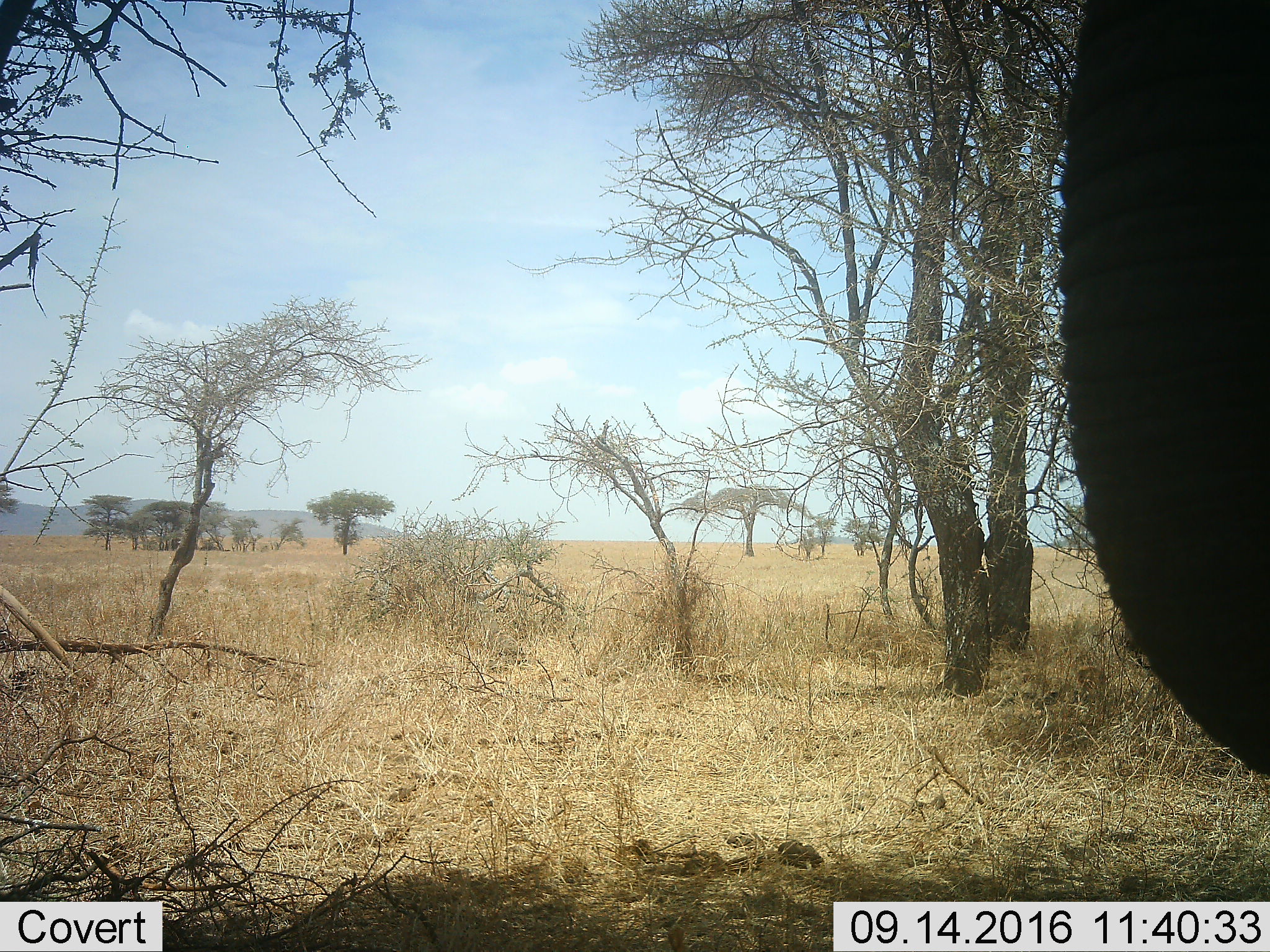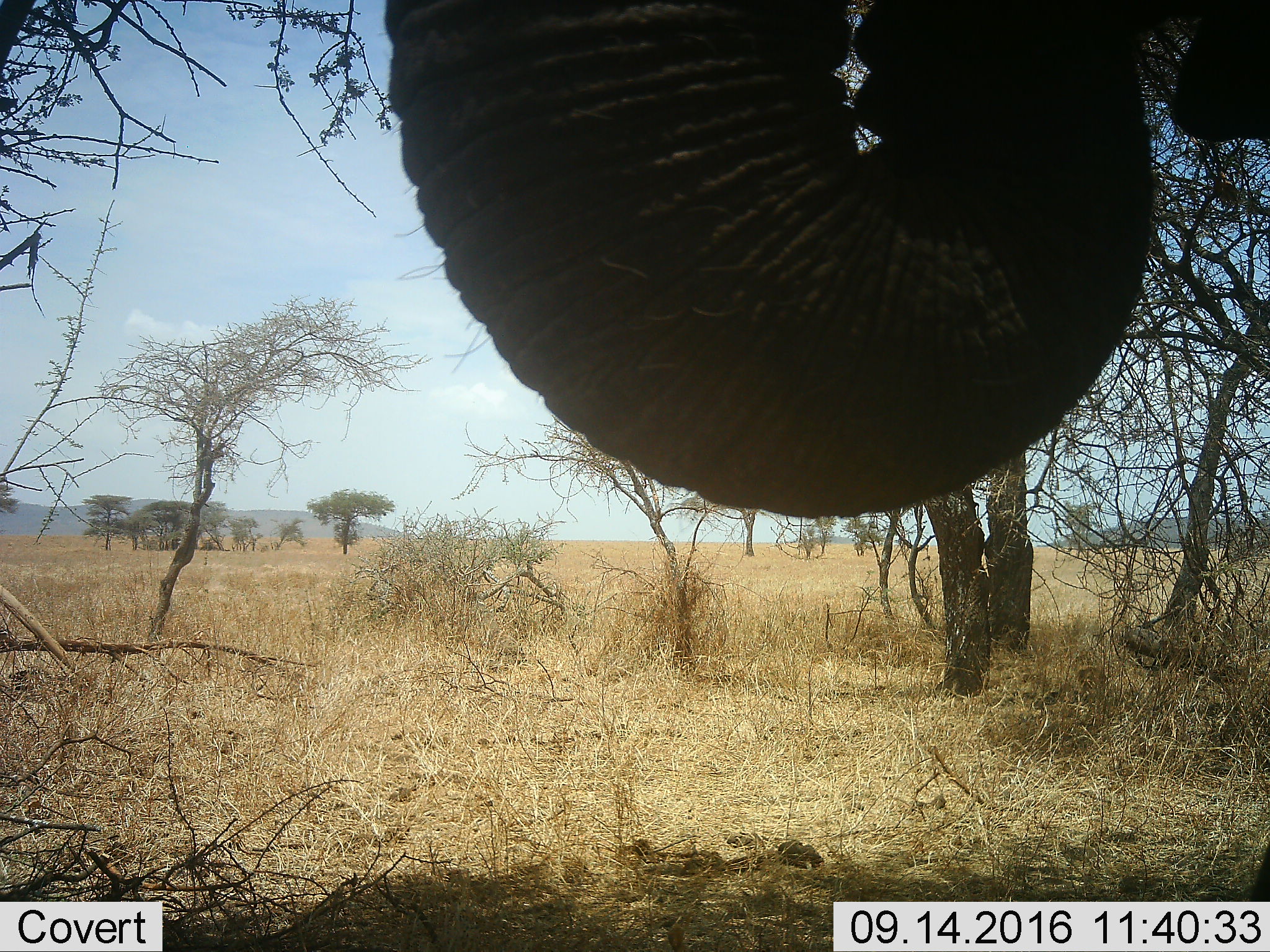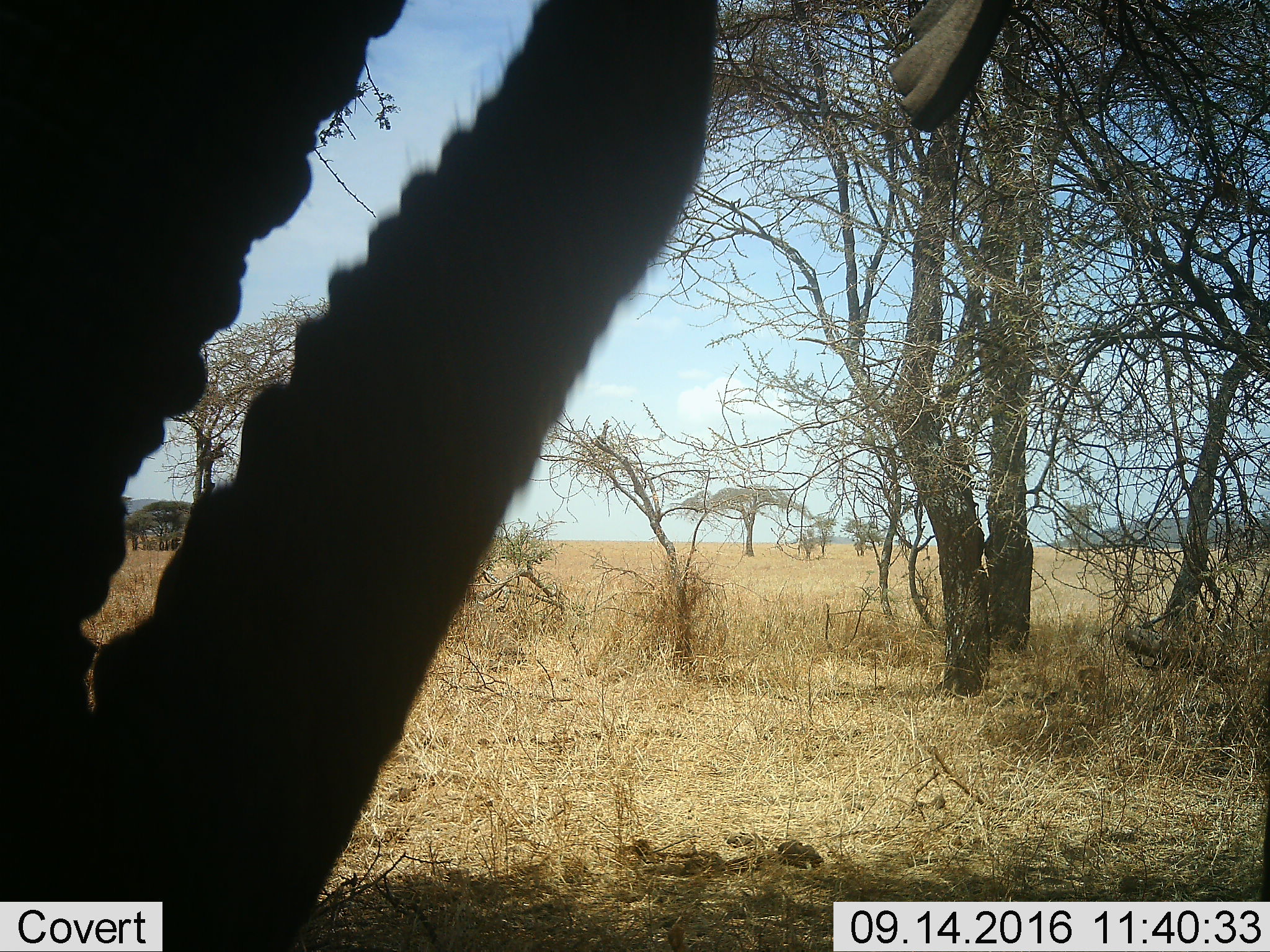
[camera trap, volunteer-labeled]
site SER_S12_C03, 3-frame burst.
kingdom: Animalia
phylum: Chordata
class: Mammalia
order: Proboscidea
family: Elephantidae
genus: Loxodonta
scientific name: Loxodonta africana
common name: african bush elephant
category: elephant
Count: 1.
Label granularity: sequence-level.